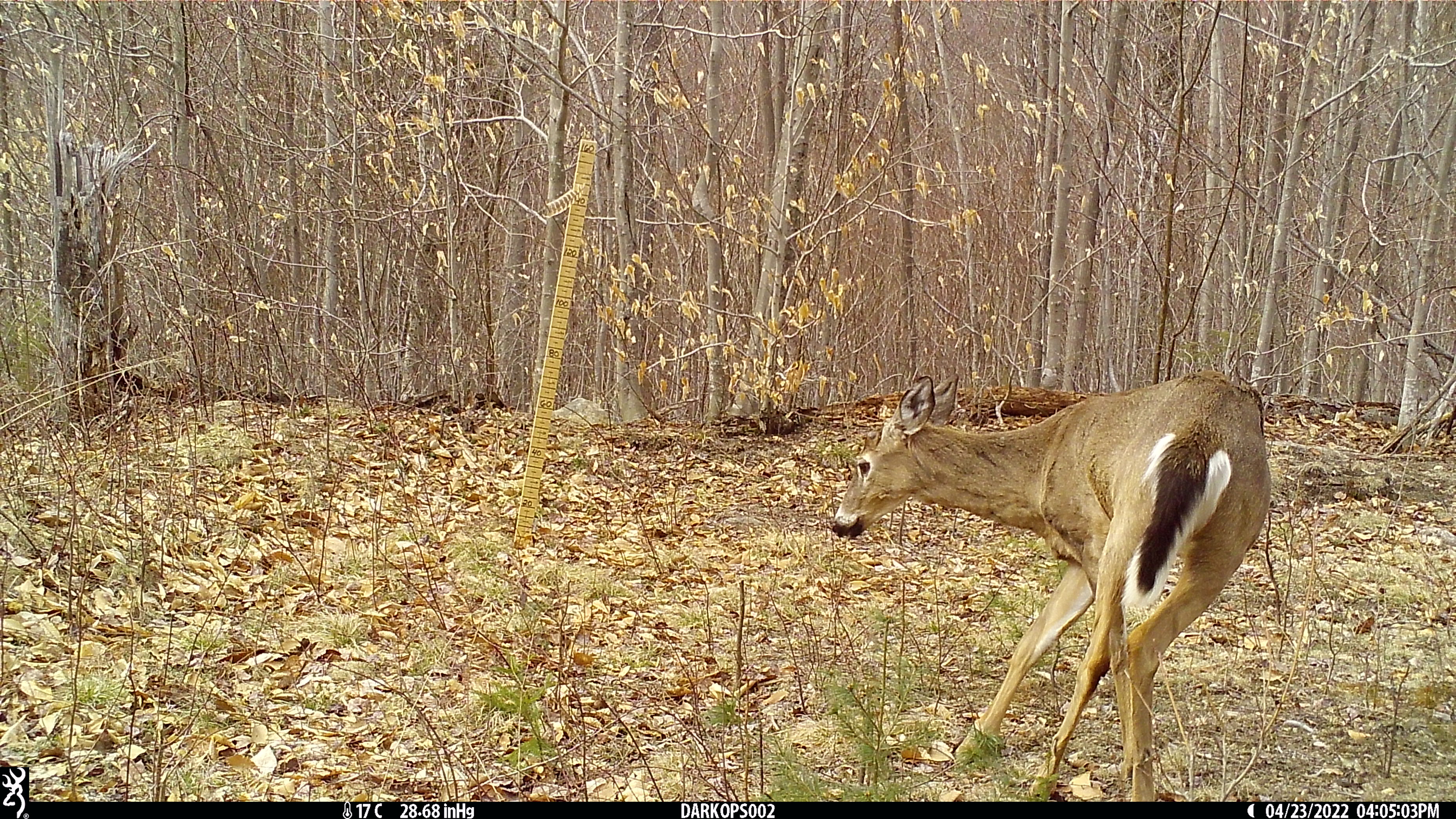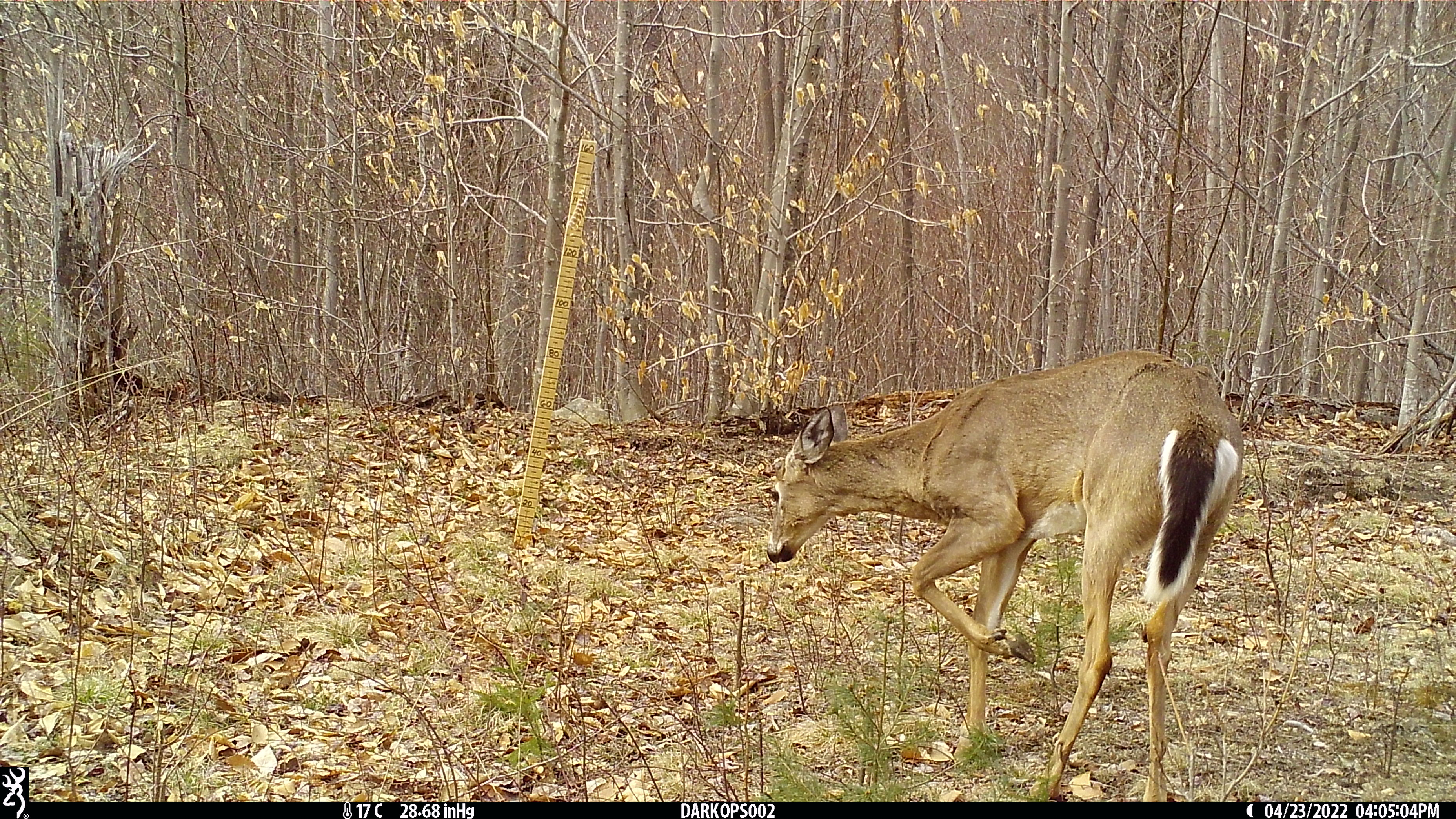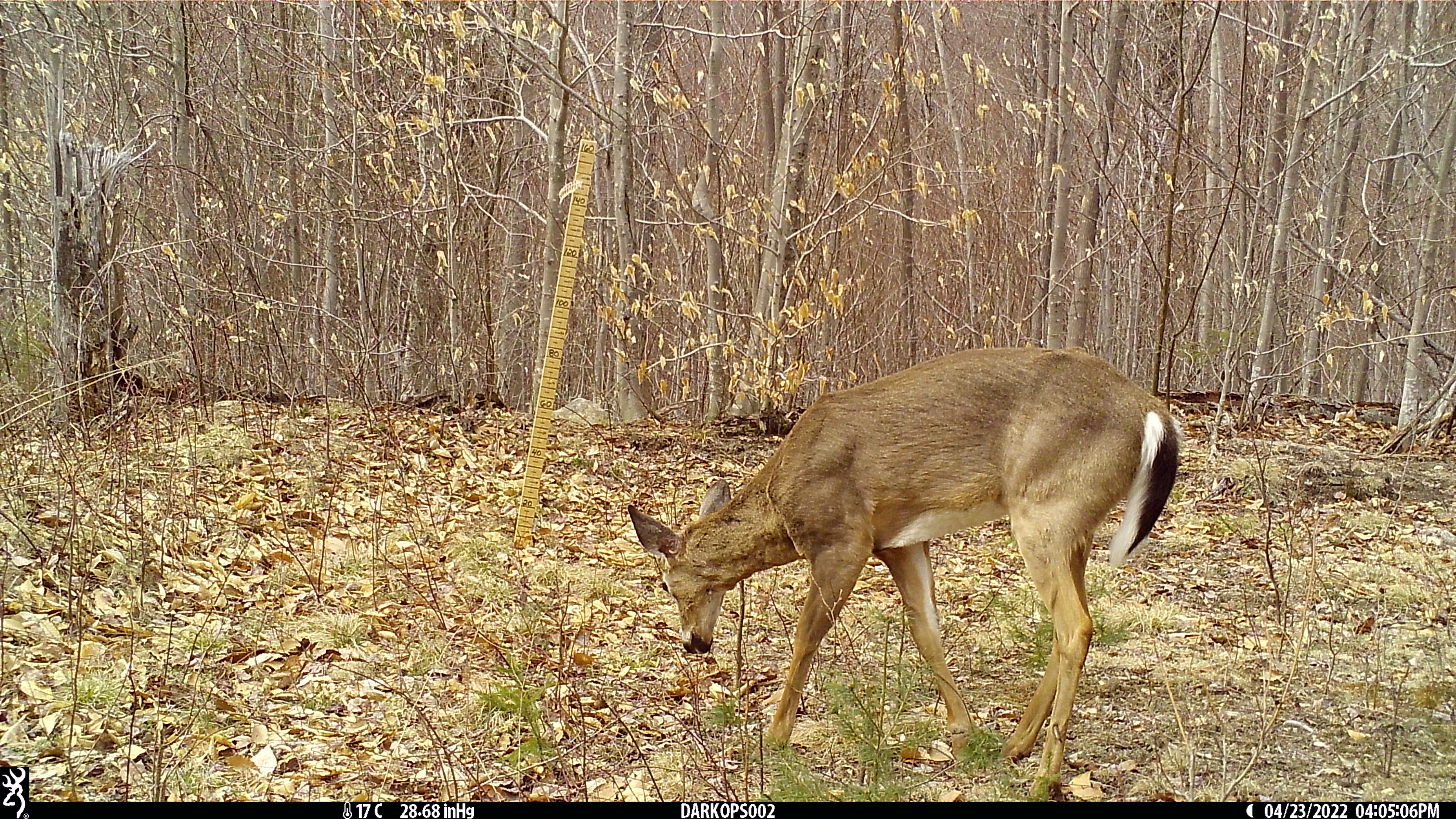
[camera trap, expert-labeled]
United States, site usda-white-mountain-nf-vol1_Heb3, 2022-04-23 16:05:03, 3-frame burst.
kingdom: Animalia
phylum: Chordata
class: Mammalia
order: Artiodactyla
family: Cervidae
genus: Odocoileus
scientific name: Odocoileus virginianus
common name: white-tailed deer